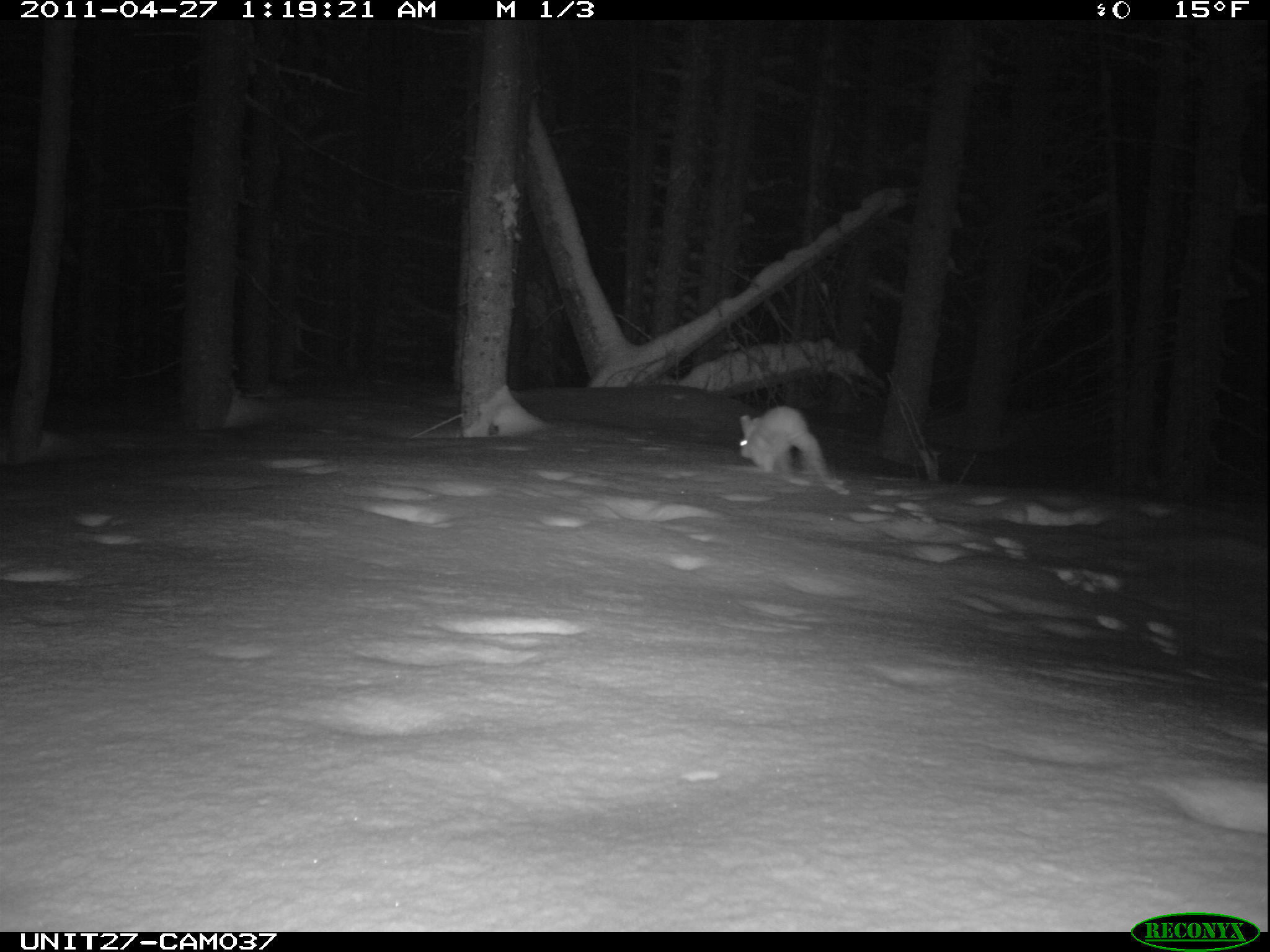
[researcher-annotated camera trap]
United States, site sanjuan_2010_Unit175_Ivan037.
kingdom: Animalia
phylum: Chordata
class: Mammalia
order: Lagomorpha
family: Leporidae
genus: Lepus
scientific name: Lepus americanus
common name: snowshoe hare